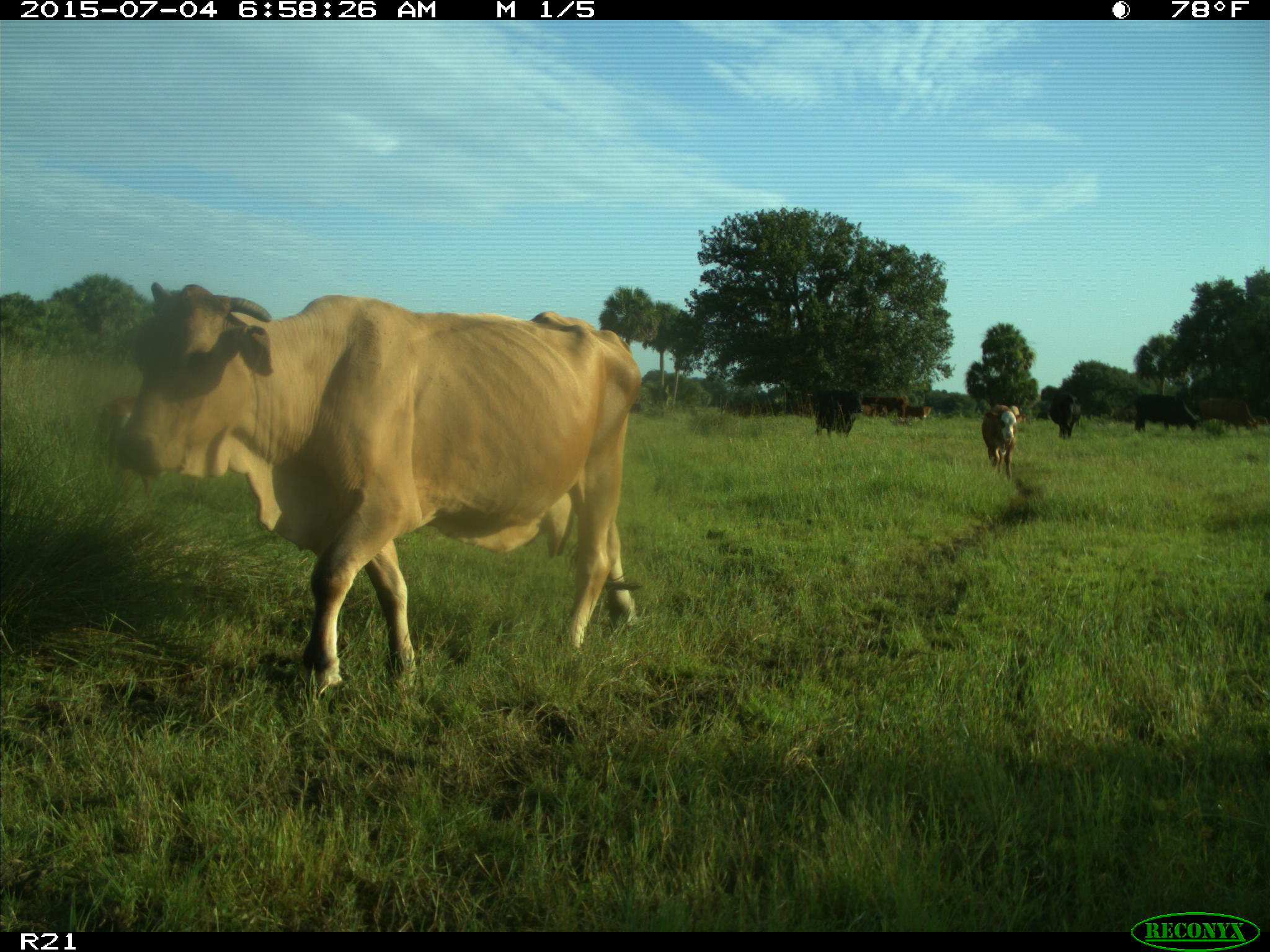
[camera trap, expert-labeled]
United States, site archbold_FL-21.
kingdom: Animalia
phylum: Chordata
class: Mammalia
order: Artiodactyla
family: Bovidae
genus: Bos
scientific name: Bos taurus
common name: domestic cow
Bos taurus (domestic cow).